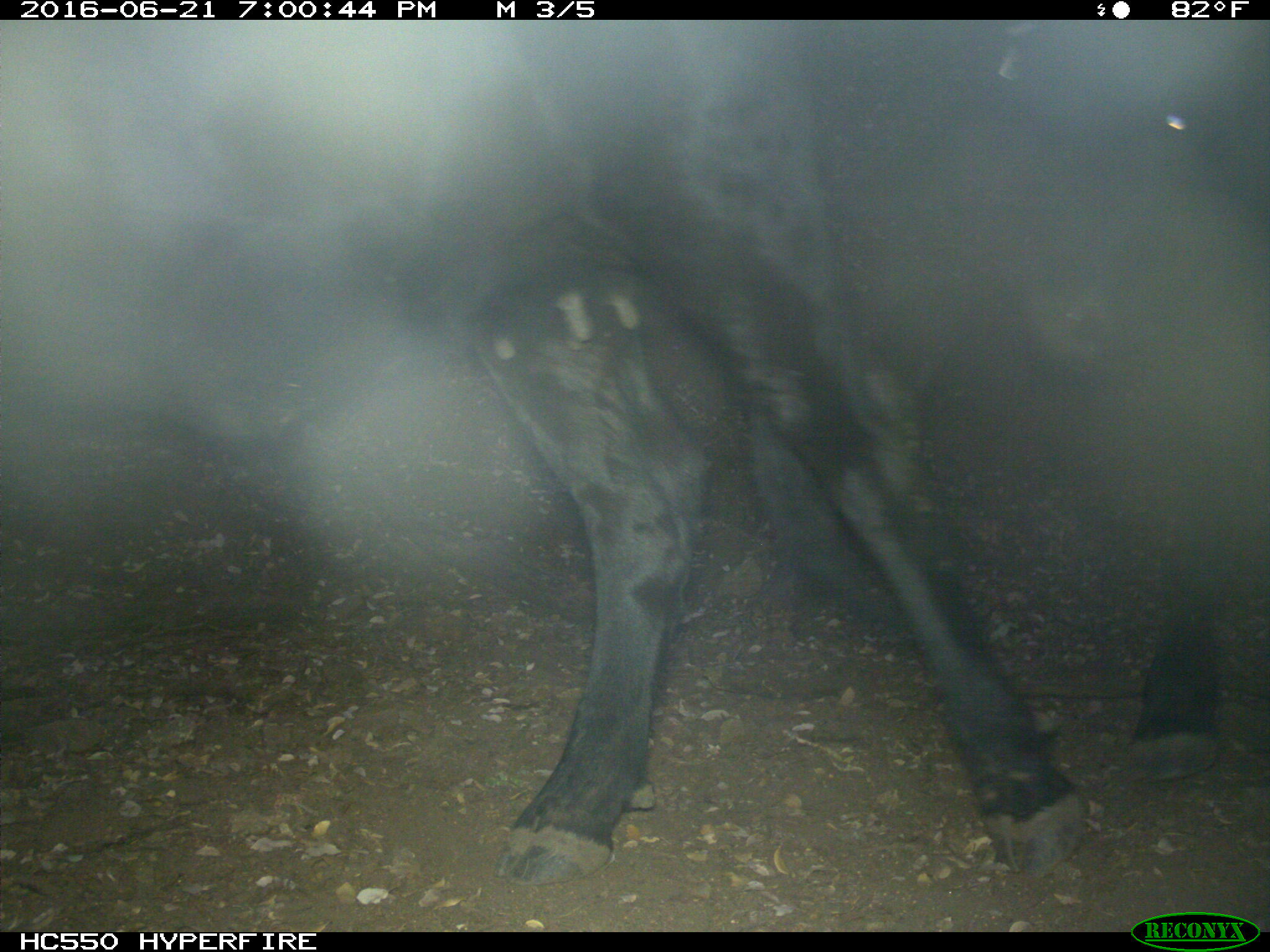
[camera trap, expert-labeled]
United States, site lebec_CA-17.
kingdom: Animalia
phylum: Chordata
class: Mammalia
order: Artiodactyla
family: Bovidae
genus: Bos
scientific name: Bos taurus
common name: domestic cow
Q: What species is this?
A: Bos taurus (domestic cow).